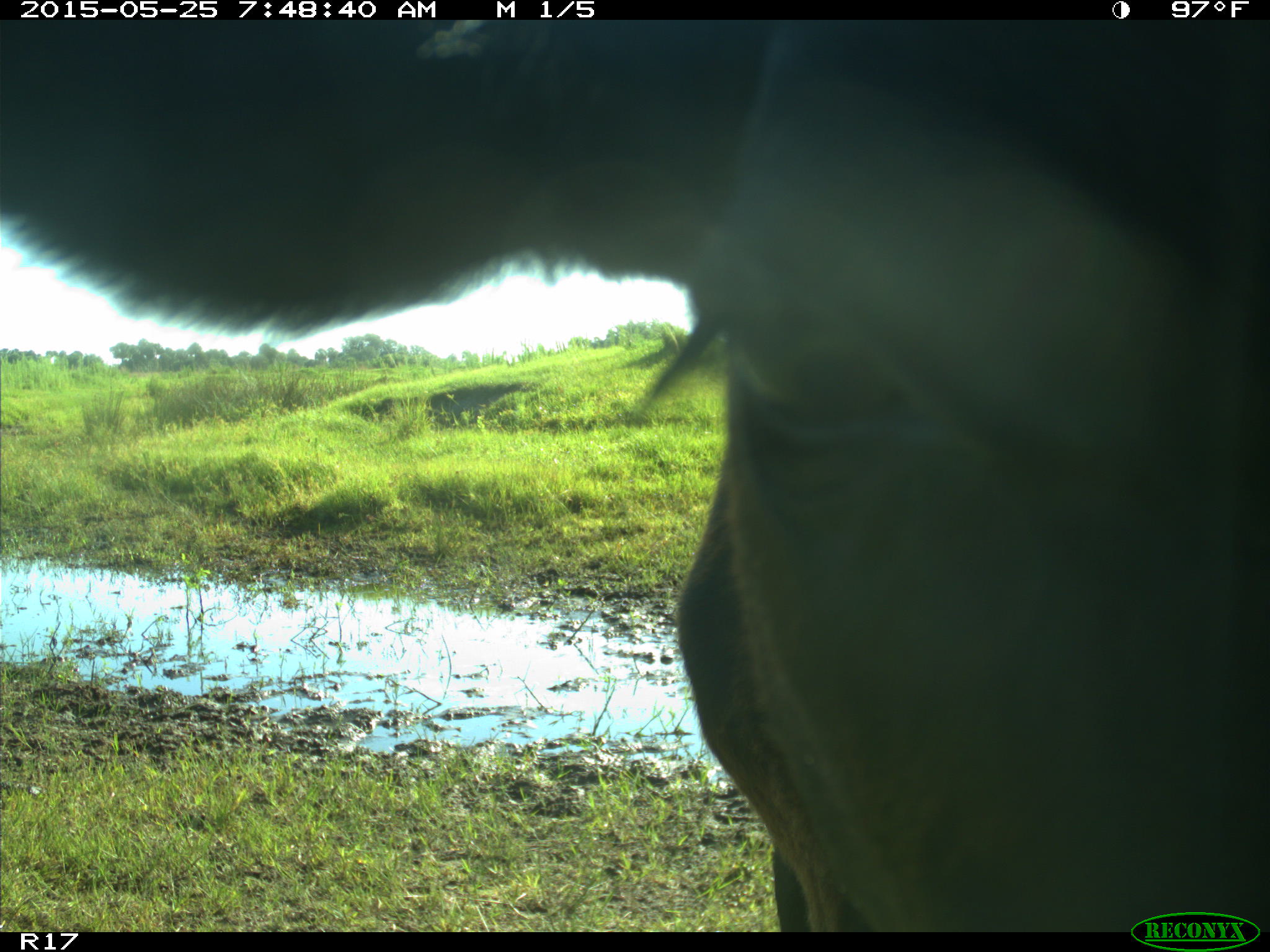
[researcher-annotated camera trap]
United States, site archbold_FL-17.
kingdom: Animalia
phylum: Chordata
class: Mammalia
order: Artiodactyla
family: Bovidae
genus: Bos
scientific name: Bos taurus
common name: domestic cow